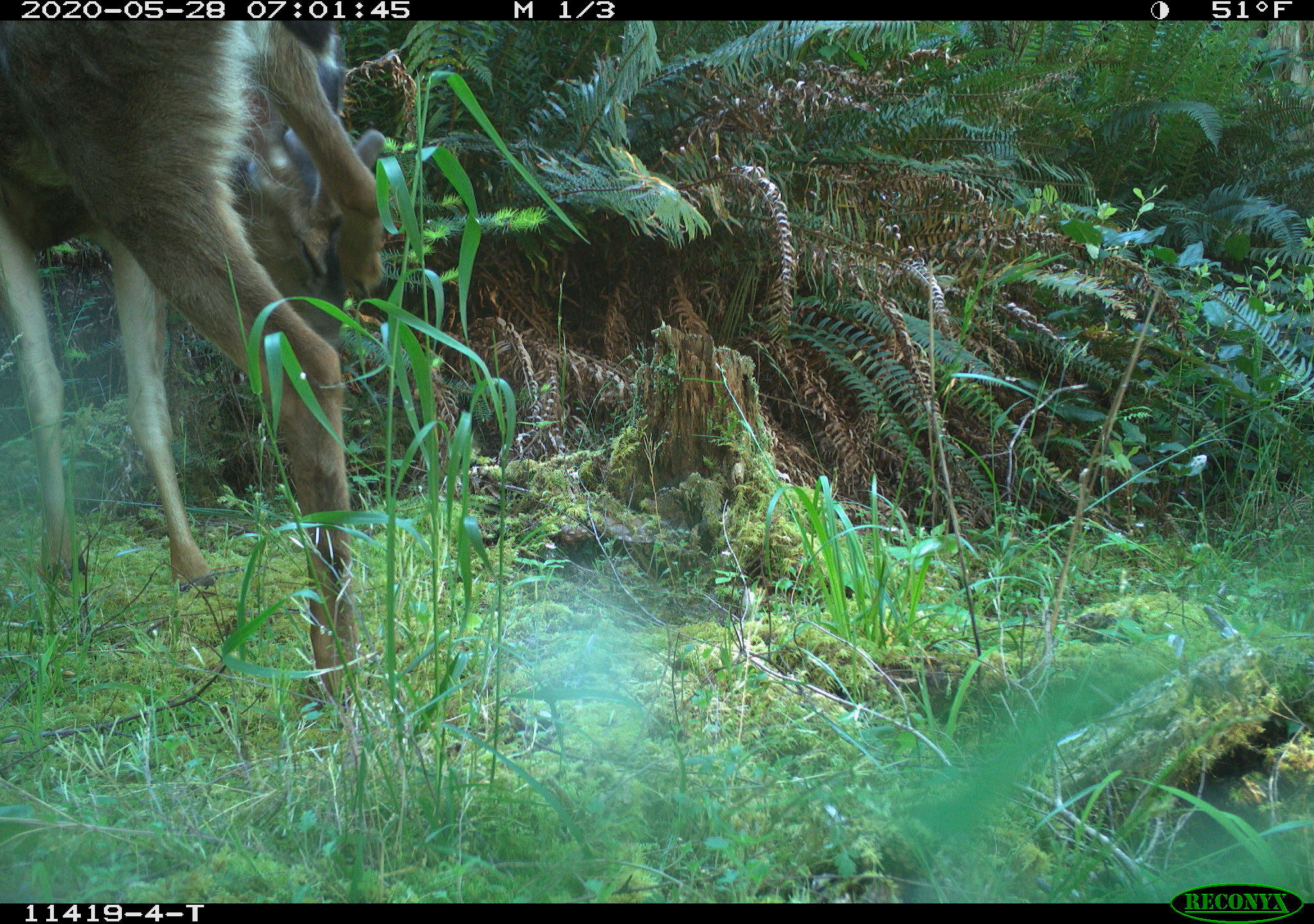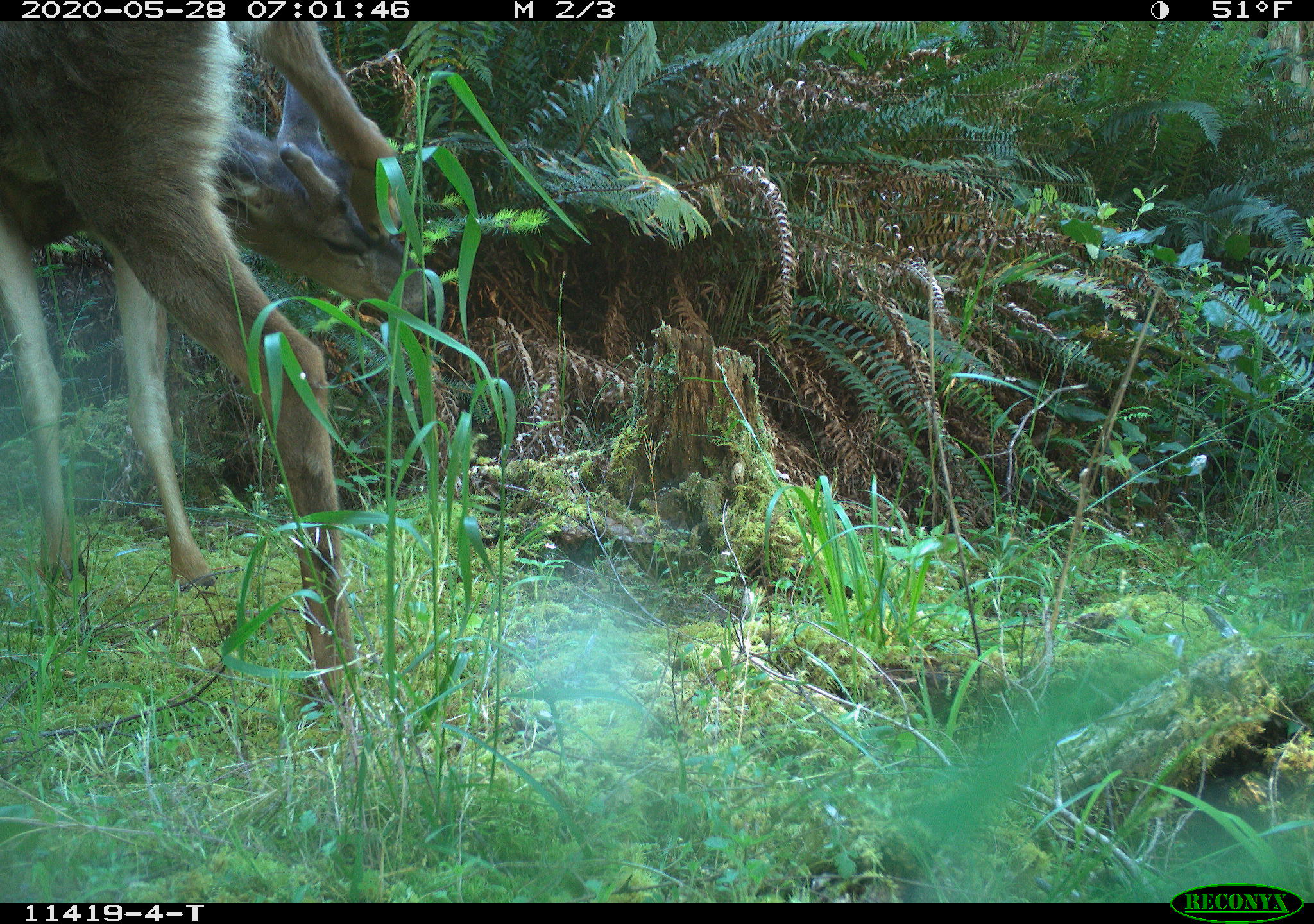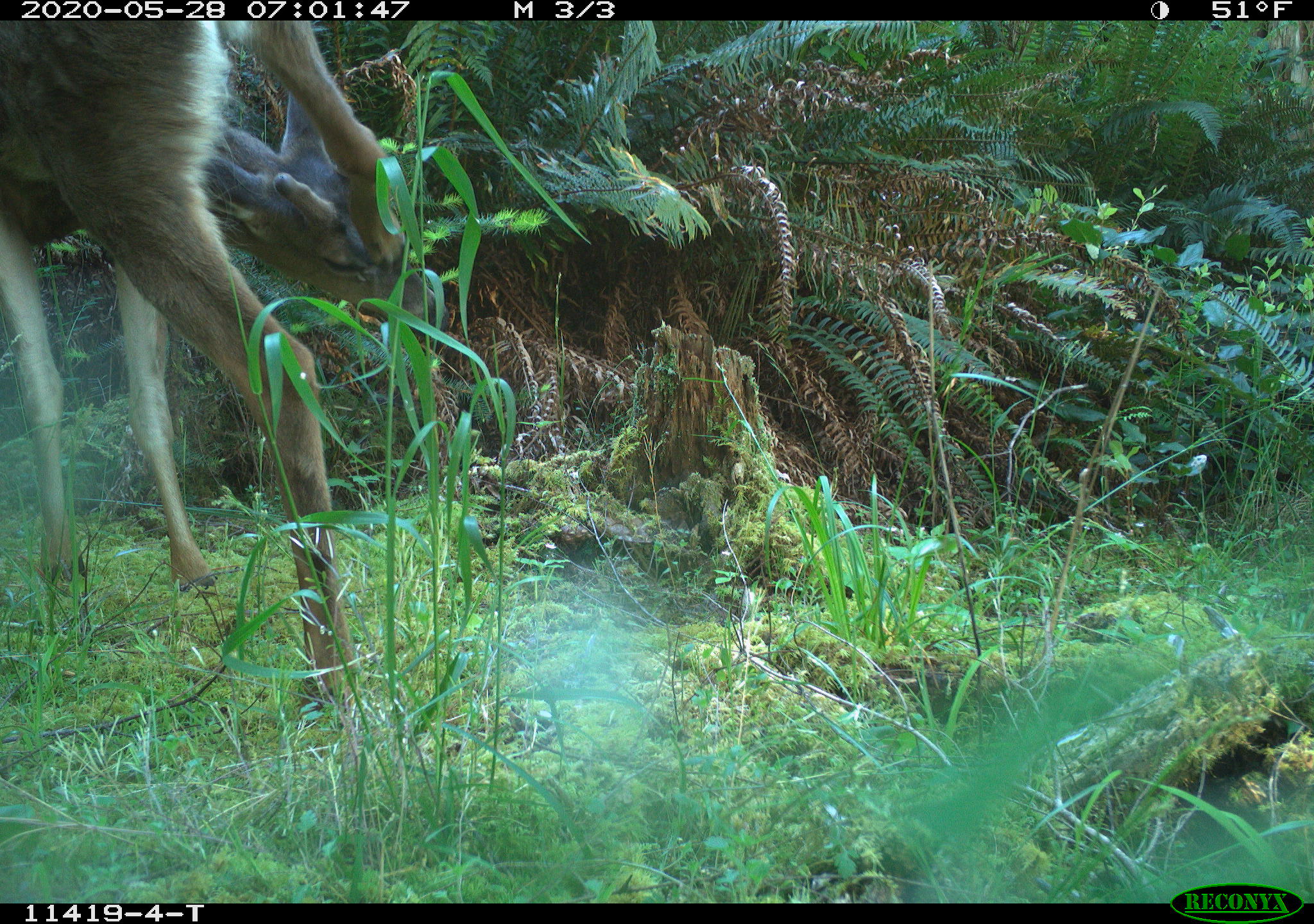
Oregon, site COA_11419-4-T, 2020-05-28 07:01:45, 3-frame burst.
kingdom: Animalia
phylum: Chordata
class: Mammalia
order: Artiodactyla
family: Cervidae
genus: Odocoileus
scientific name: Odocoileus hemionus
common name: black-tailed deer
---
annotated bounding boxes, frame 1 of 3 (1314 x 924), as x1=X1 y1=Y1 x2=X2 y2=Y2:
black-tailed deer: x1=0 y1=28 x2=394 y2=711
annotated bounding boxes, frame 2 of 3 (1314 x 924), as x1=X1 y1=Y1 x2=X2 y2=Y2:
black-tailed deer: x1=0 y1=28 x2=443 y2=730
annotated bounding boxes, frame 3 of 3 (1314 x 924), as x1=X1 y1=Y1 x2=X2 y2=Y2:
black-tailed deer: x1=0 y1=24 x2=428 y2=715